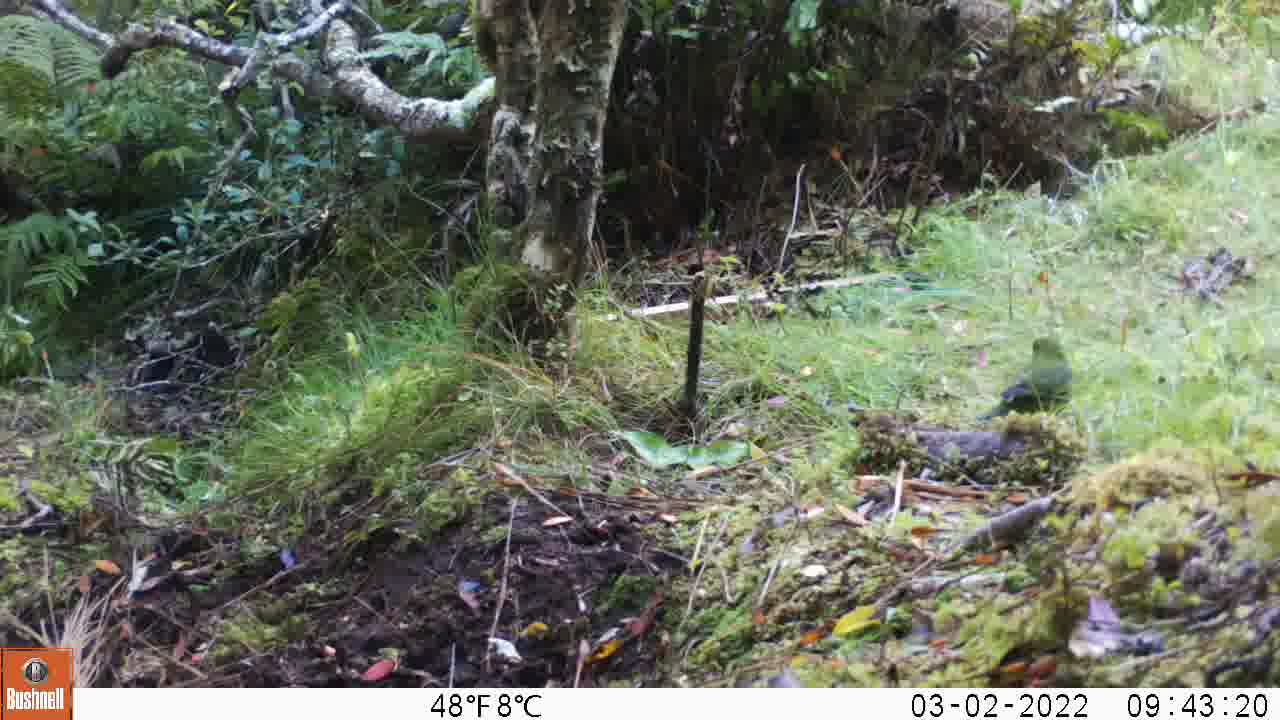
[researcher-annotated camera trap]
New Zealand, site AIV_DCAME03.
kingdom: Animalia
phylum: Chordata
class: Aves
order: Psittaciformes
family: Psittaculidae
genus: Cyanoramphus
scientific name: Cyanoramphus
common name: parakeet